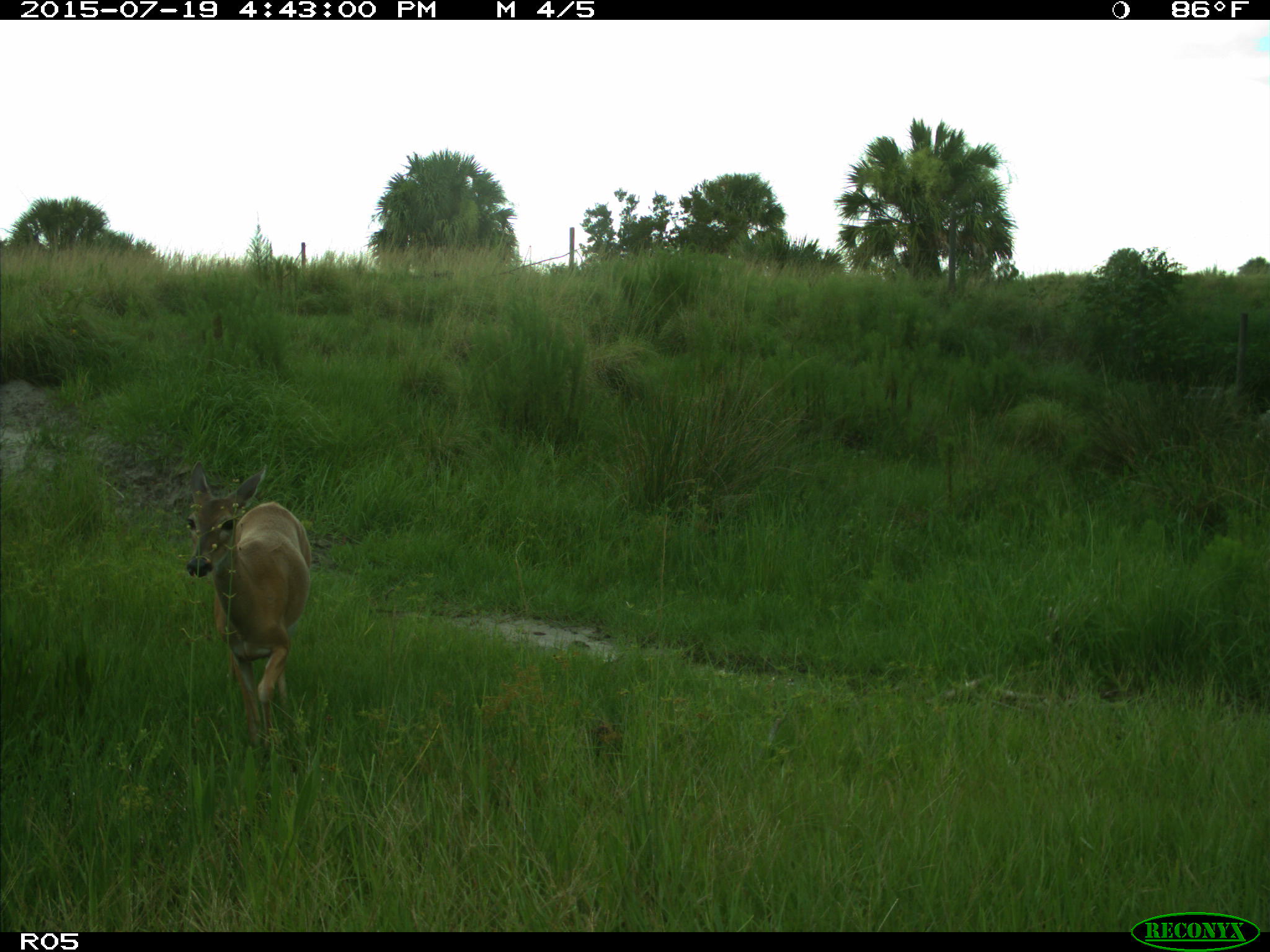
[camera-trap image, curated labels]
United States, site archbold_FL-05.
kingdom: Animalia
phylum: Chordata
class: Mammalia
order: Artiodactyla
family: Cervidae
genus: Odocoileus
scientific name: Odocoileus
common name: deer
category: unidentified deer